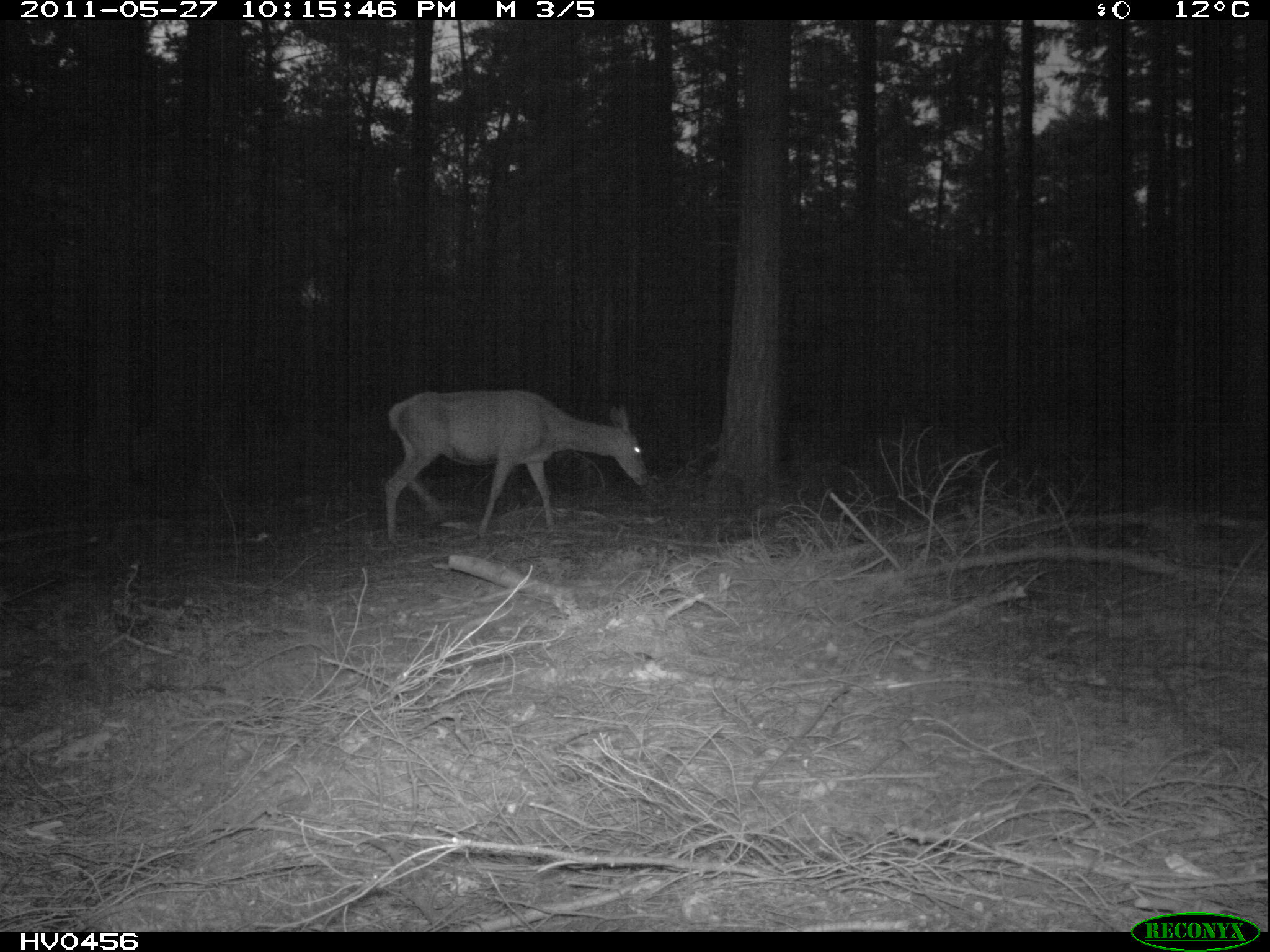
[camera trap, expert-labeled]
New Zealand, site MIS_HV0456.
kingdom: Animalia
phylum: Chordata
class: Mammalia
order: Artiodactyla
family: Cervidae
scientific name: Cervidae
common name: deer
Deer (Cervidae).